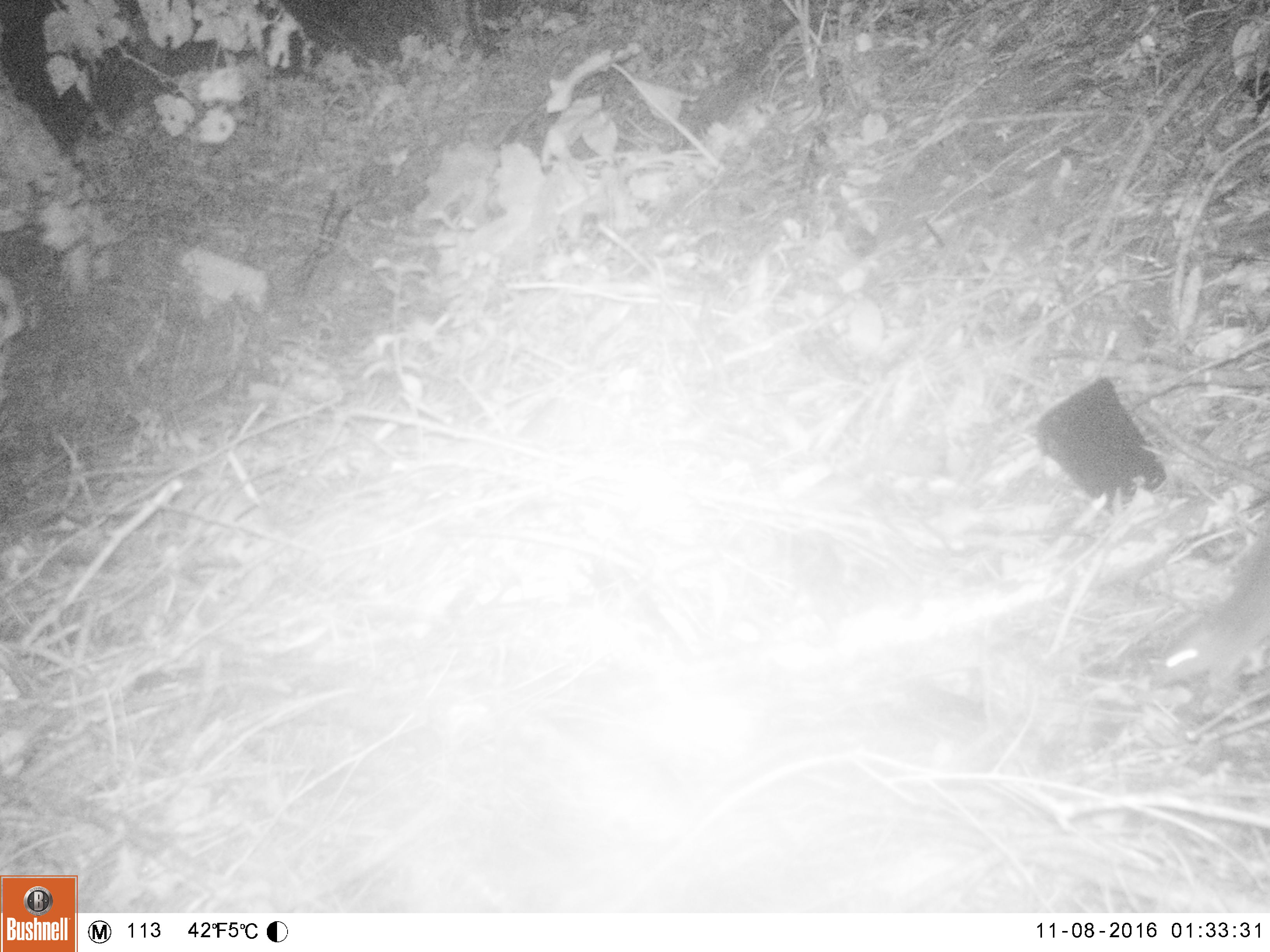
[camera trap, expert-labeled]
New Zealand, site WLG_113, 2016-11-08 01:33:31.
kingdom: Animalia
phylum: Chordata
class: Mammalia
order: Rodentia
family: Muridae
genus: Rattus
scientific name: Rattus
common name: rat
Rat (Rattus).